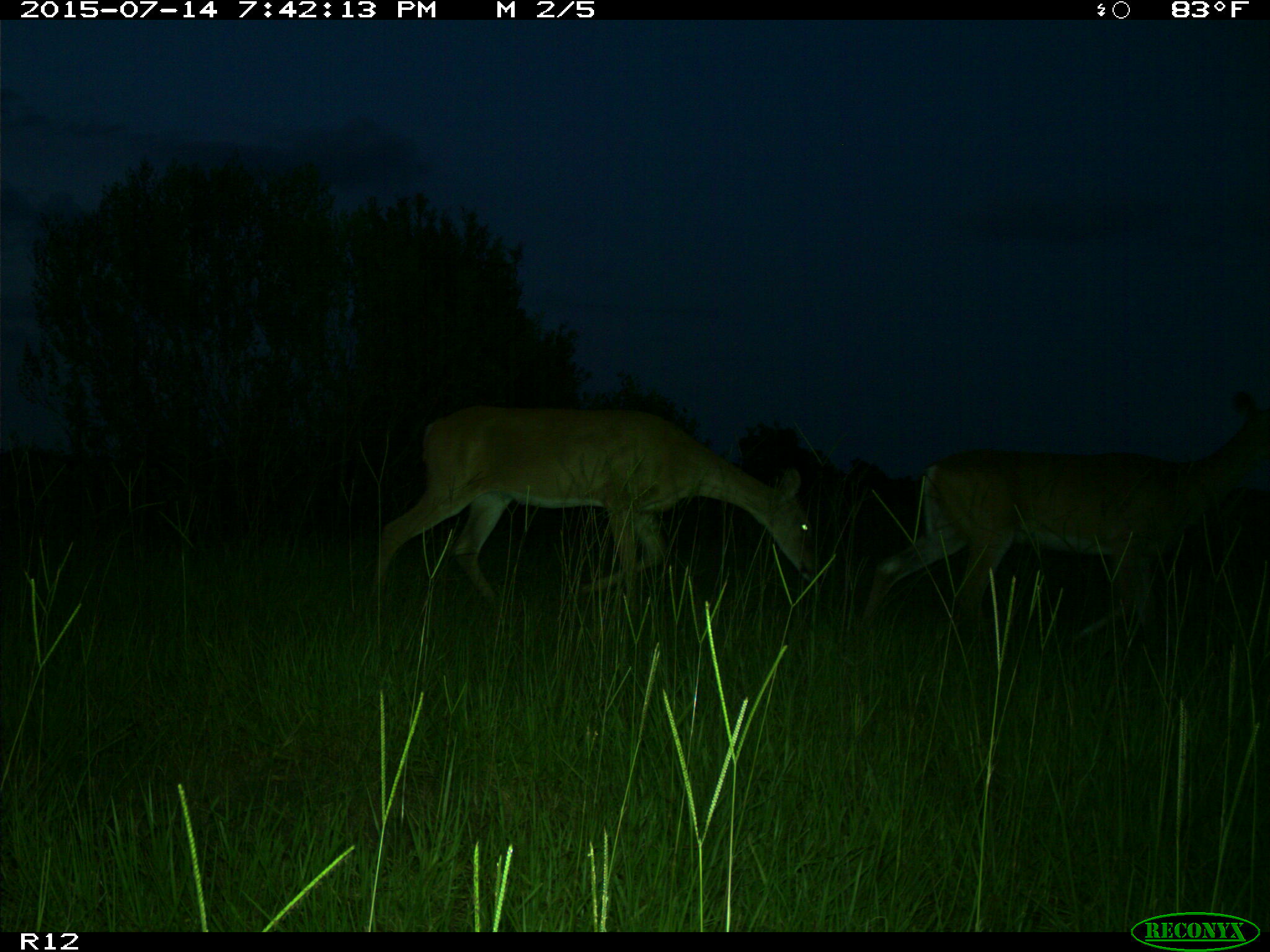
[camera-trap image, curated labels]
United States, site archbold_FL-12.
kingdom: Animalia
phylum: Chordata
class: Mammalia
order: Artiodactyla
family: Cervidae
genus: Odocoileus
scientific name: Odocoileus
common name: deer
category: unidentified deer